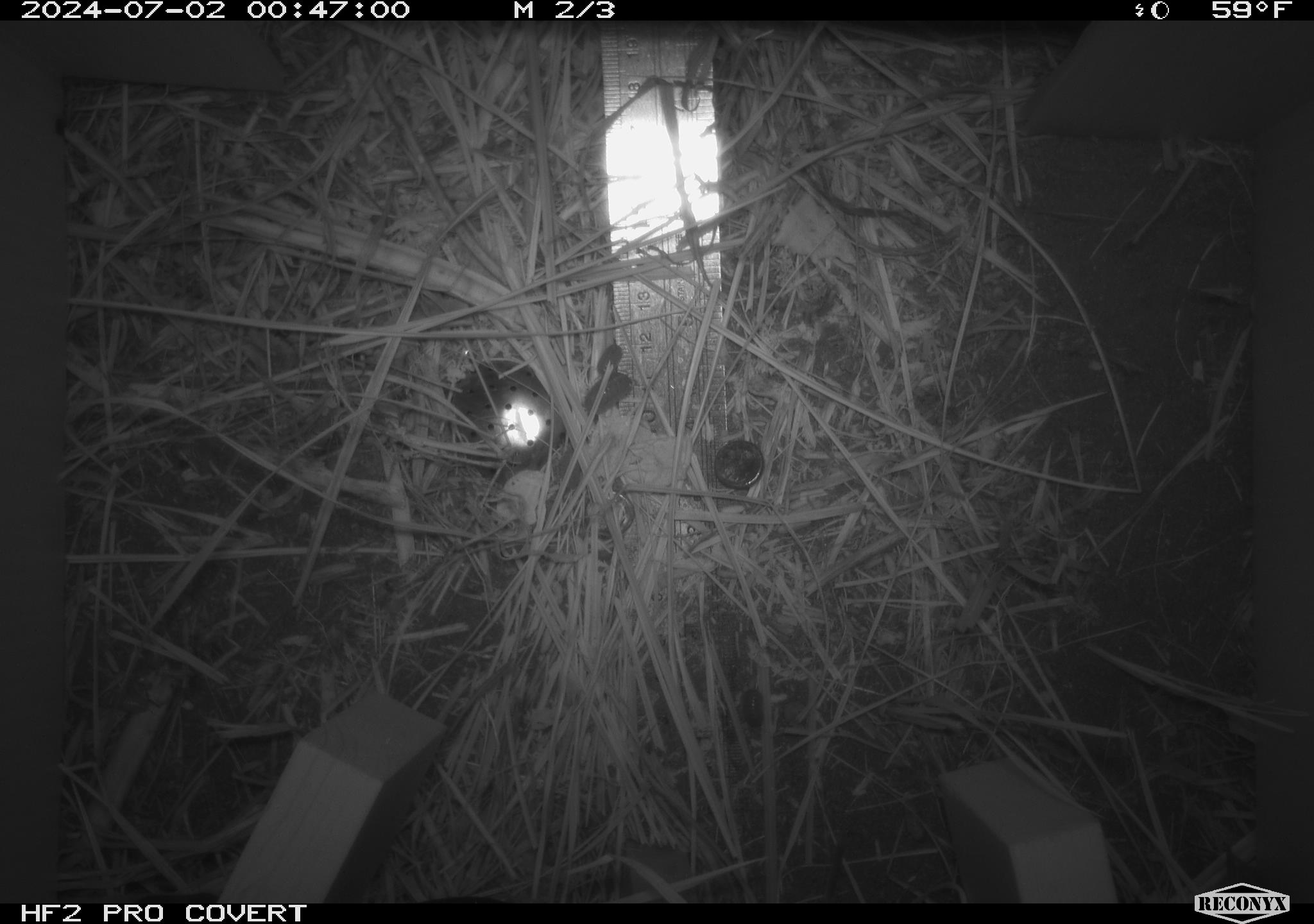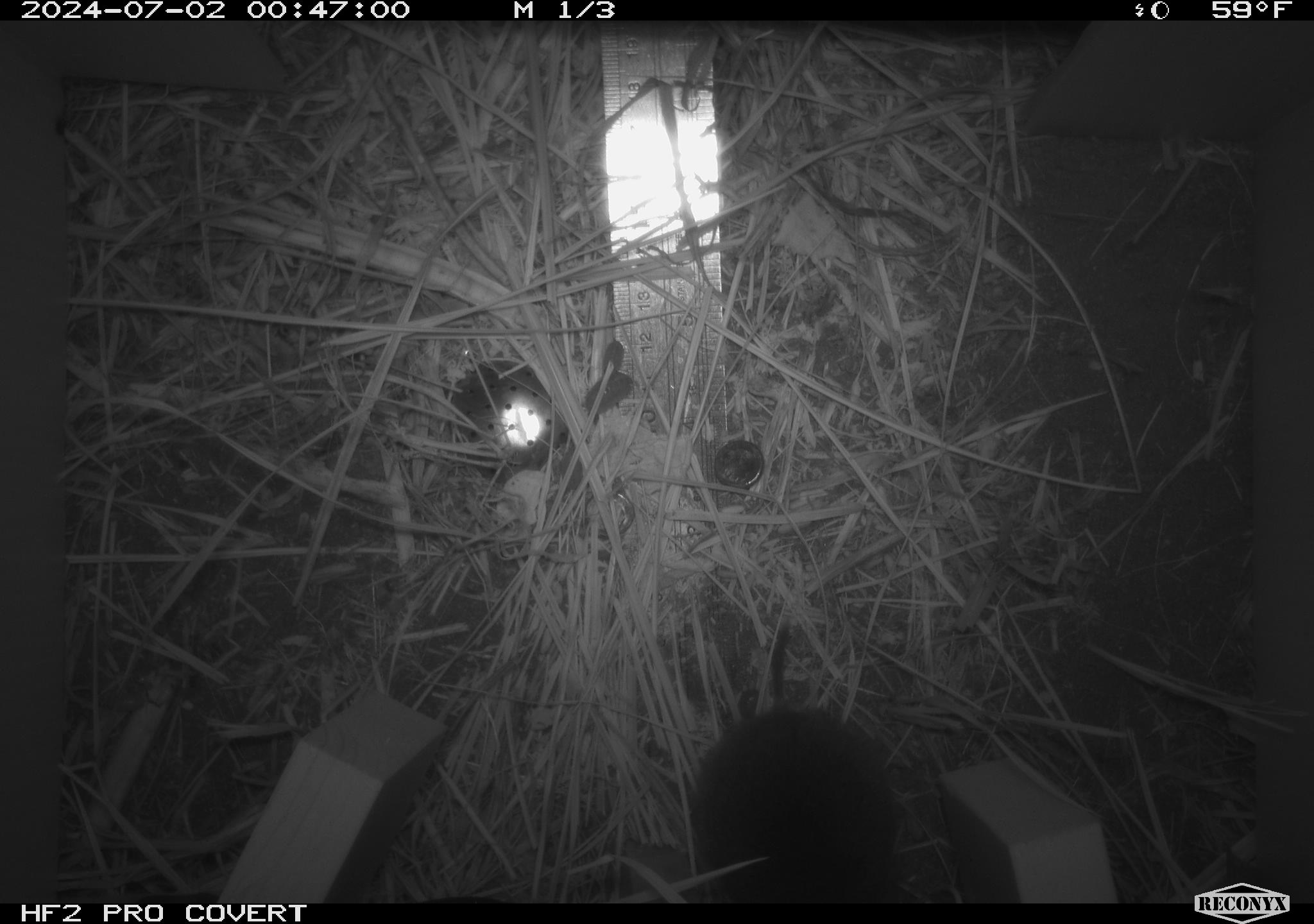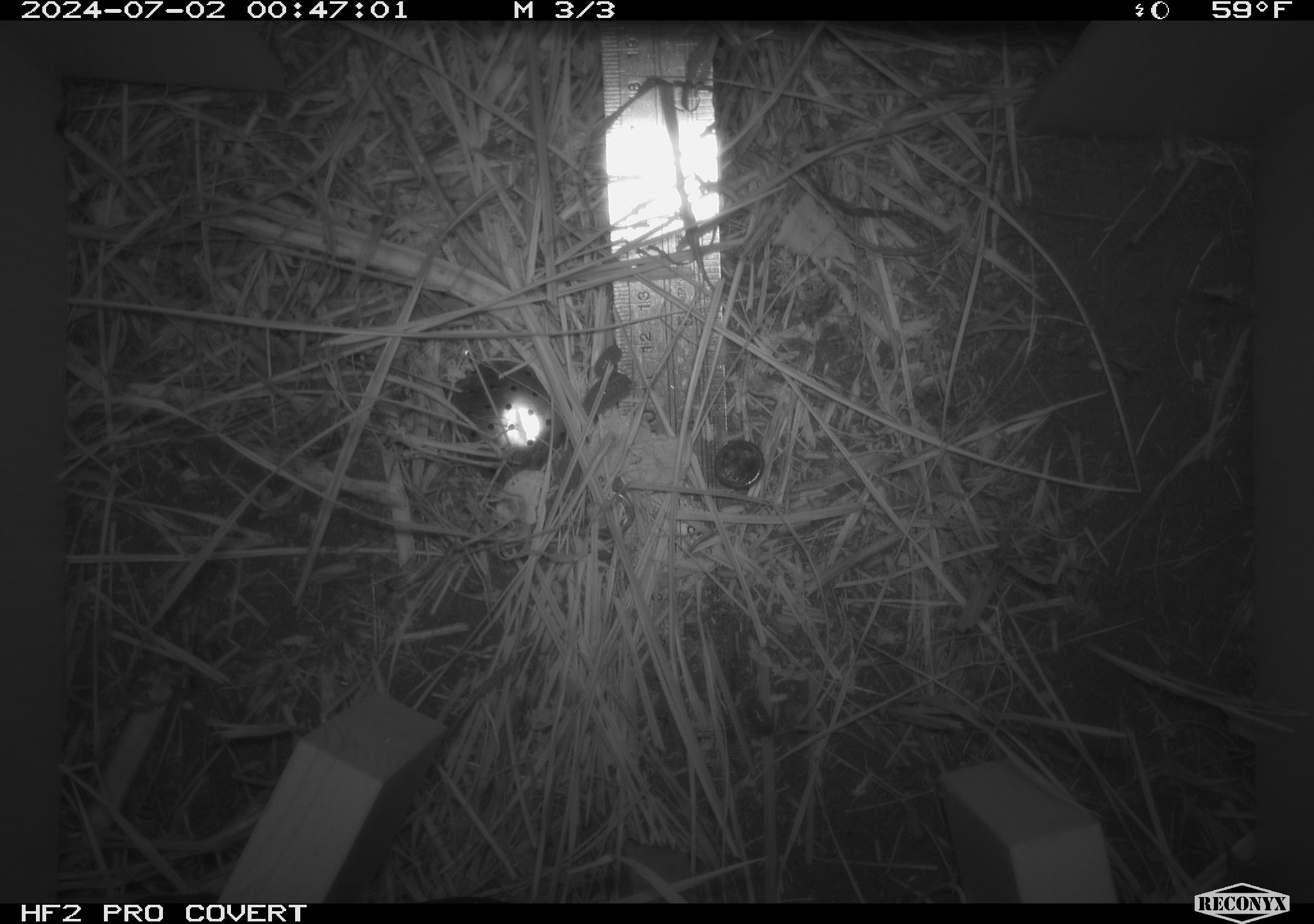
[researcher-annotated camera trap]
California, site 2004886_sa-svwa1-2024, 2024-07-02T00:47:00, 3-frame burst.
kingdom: Animalia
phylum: Arthropoda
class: Malacostraca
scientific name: Malacostraca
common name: amphipods, crabs, isopods, krill, lobsters and shrimps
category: malacostracan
Malacostracan (amphipods, crabs, isopods, krill, lobsters and shrimps) (Malacostraca).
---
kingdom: Animalia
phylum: Chordata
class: Mammalia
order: Rodentia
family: Cricetidae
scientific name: Arvicolinae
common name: voles, lemmings, and muskrats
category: arvicolinae subfamily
Arvicolinae subfamily (voles, lemmings, and muskrats) (Arvicolinae).